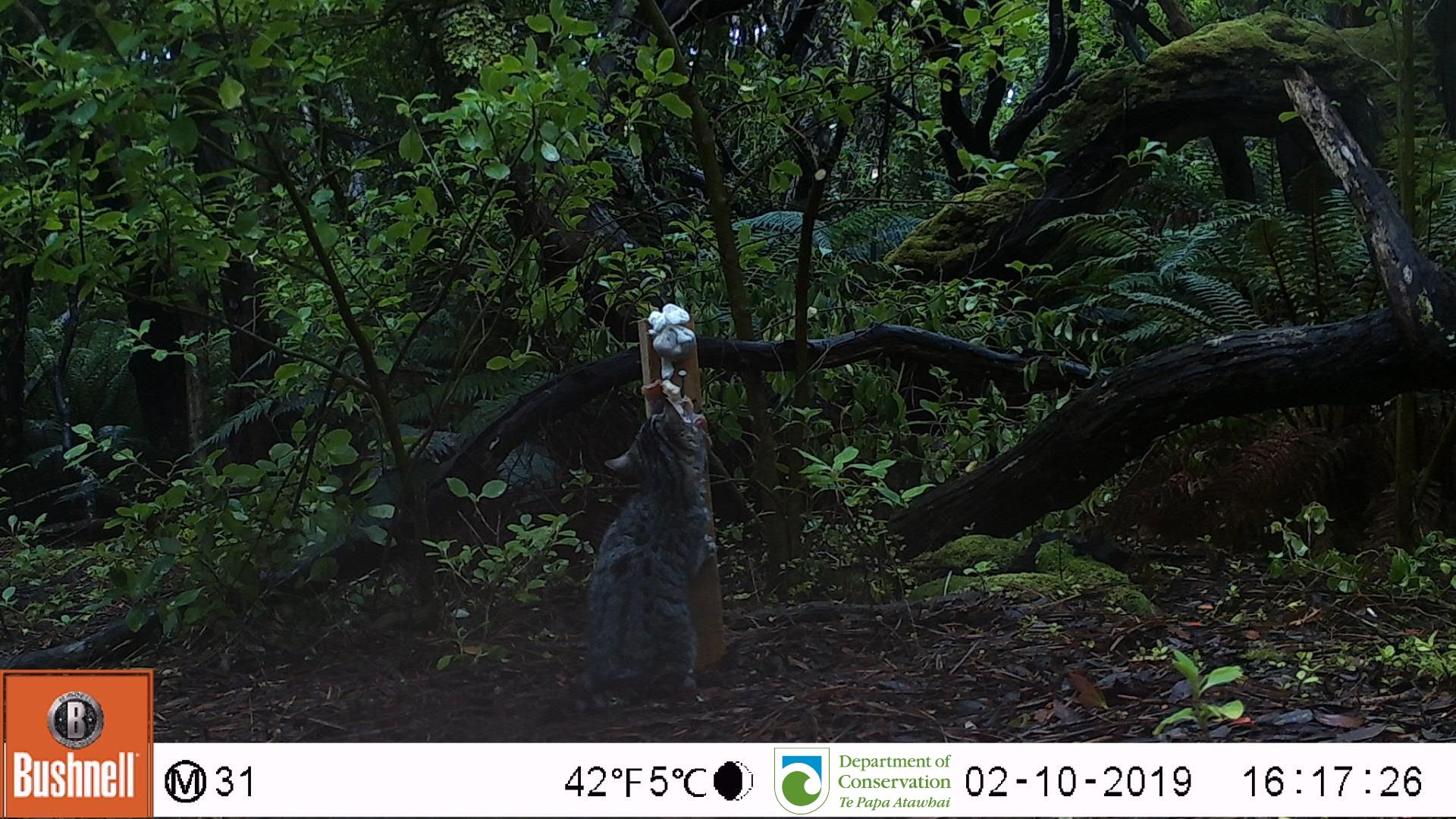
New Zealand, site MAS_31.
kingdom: Animalia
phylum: Chordata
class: Mammalia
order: Carnivora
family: Felidae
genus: Felis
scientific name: Felis catus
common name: domestic cat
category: cat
Cat (domestic cat) (Felis catus).